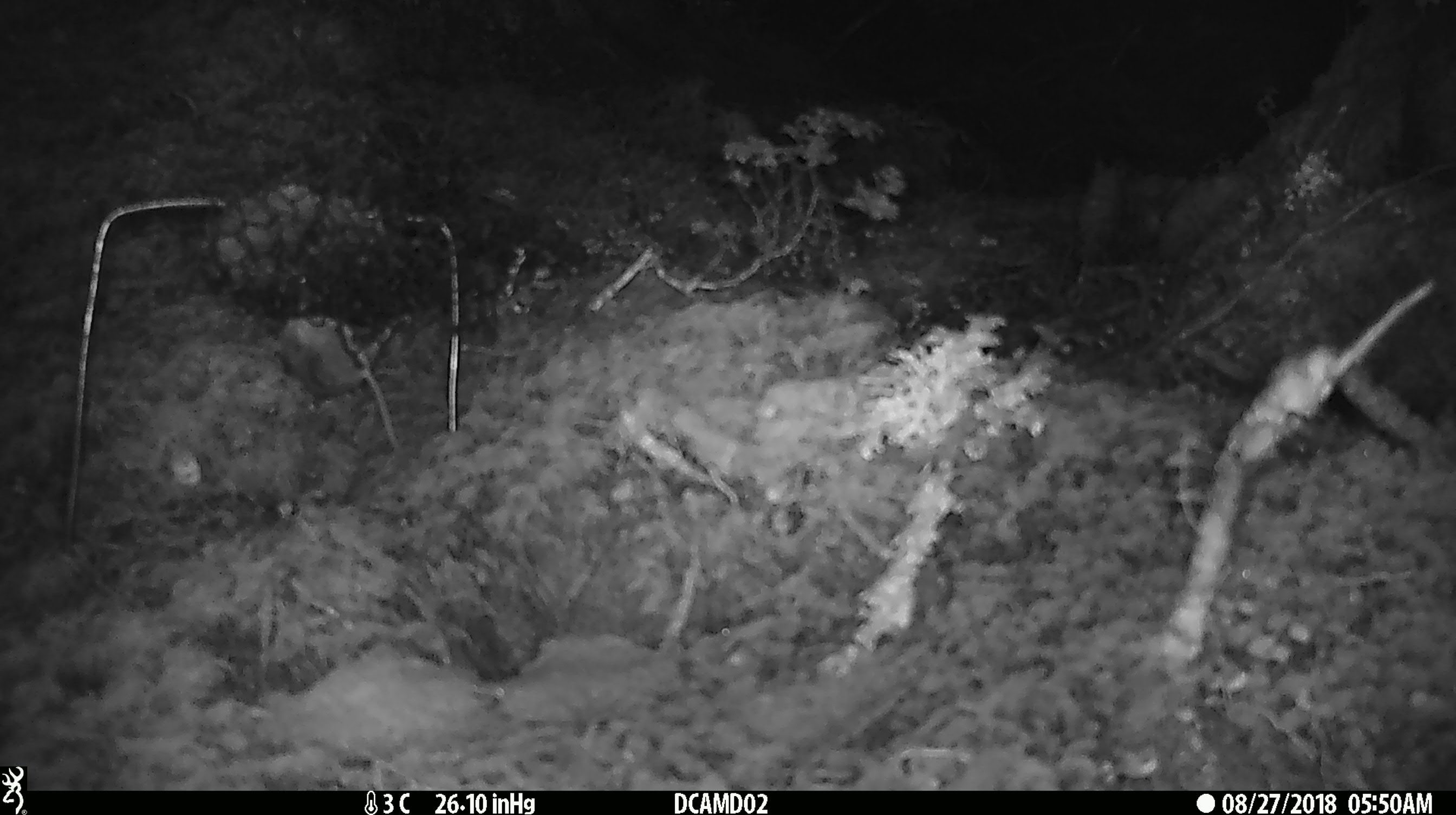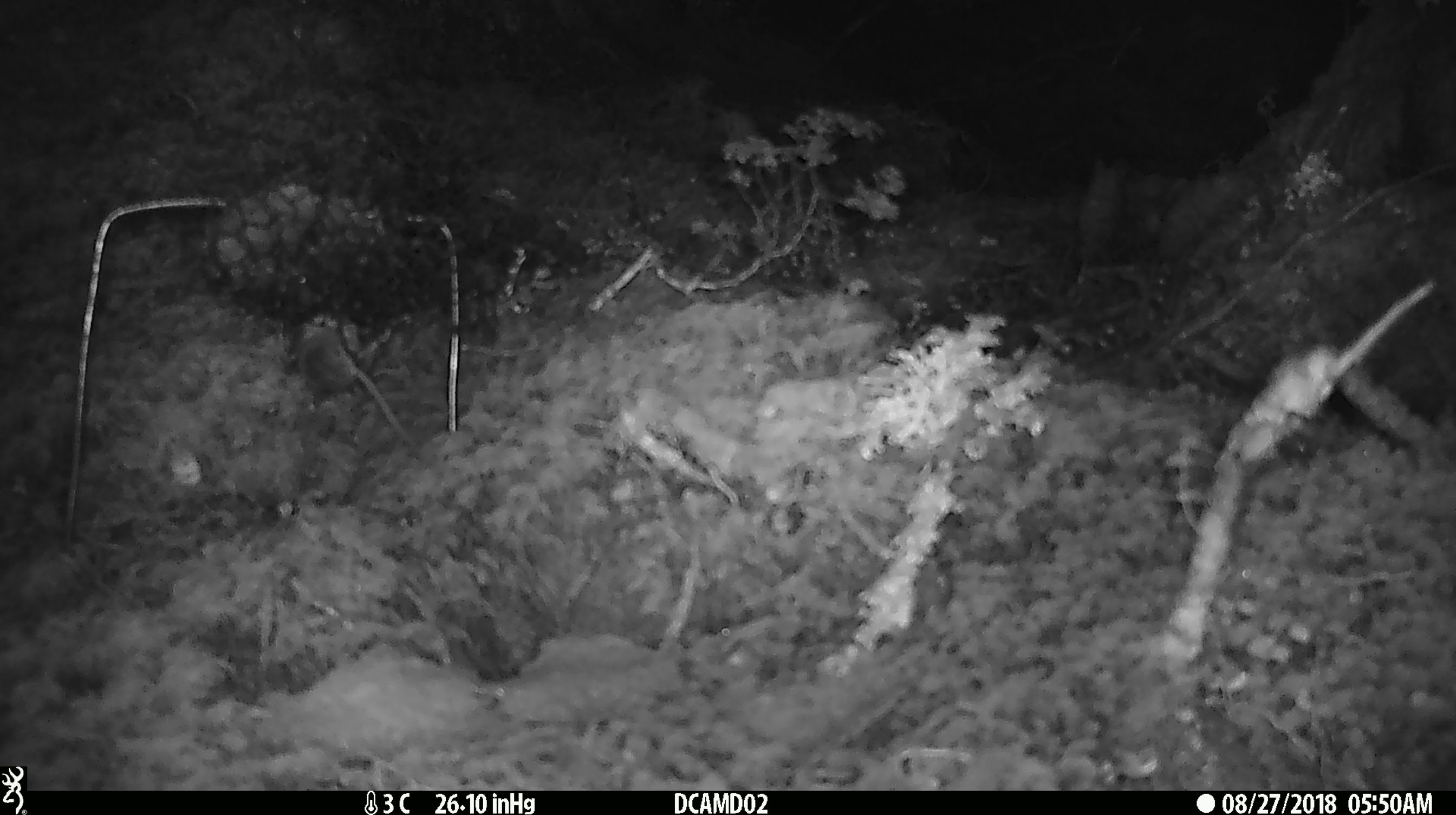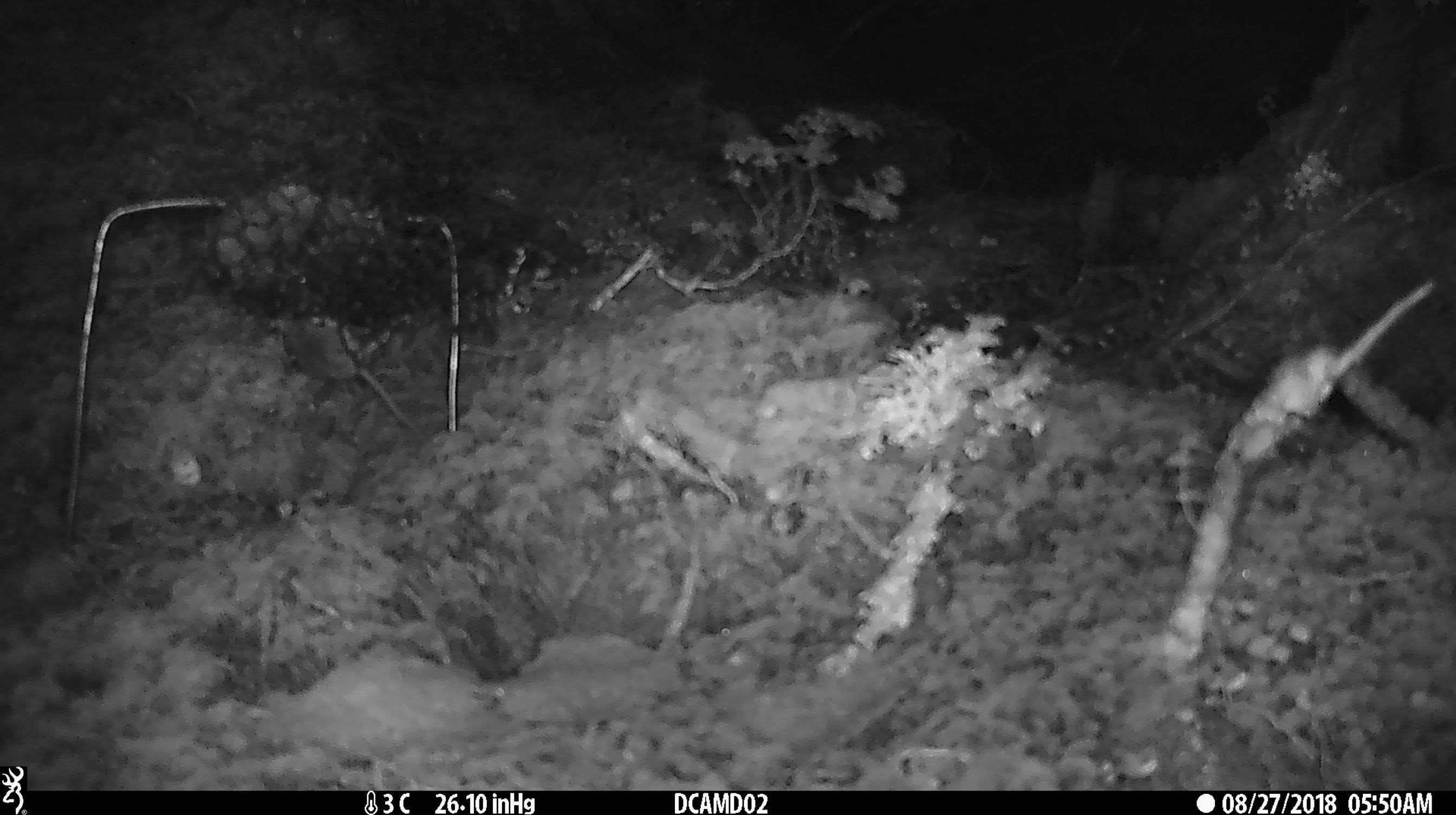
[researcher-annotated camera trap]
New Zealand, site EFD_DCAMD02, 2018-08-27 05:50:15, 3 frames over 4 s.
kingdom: Animalia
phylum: Chordata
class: Mammalia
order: Rodentia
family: Muridae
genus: Mus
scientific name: Mus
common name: mouse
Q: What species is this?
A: Mouse (Mus).